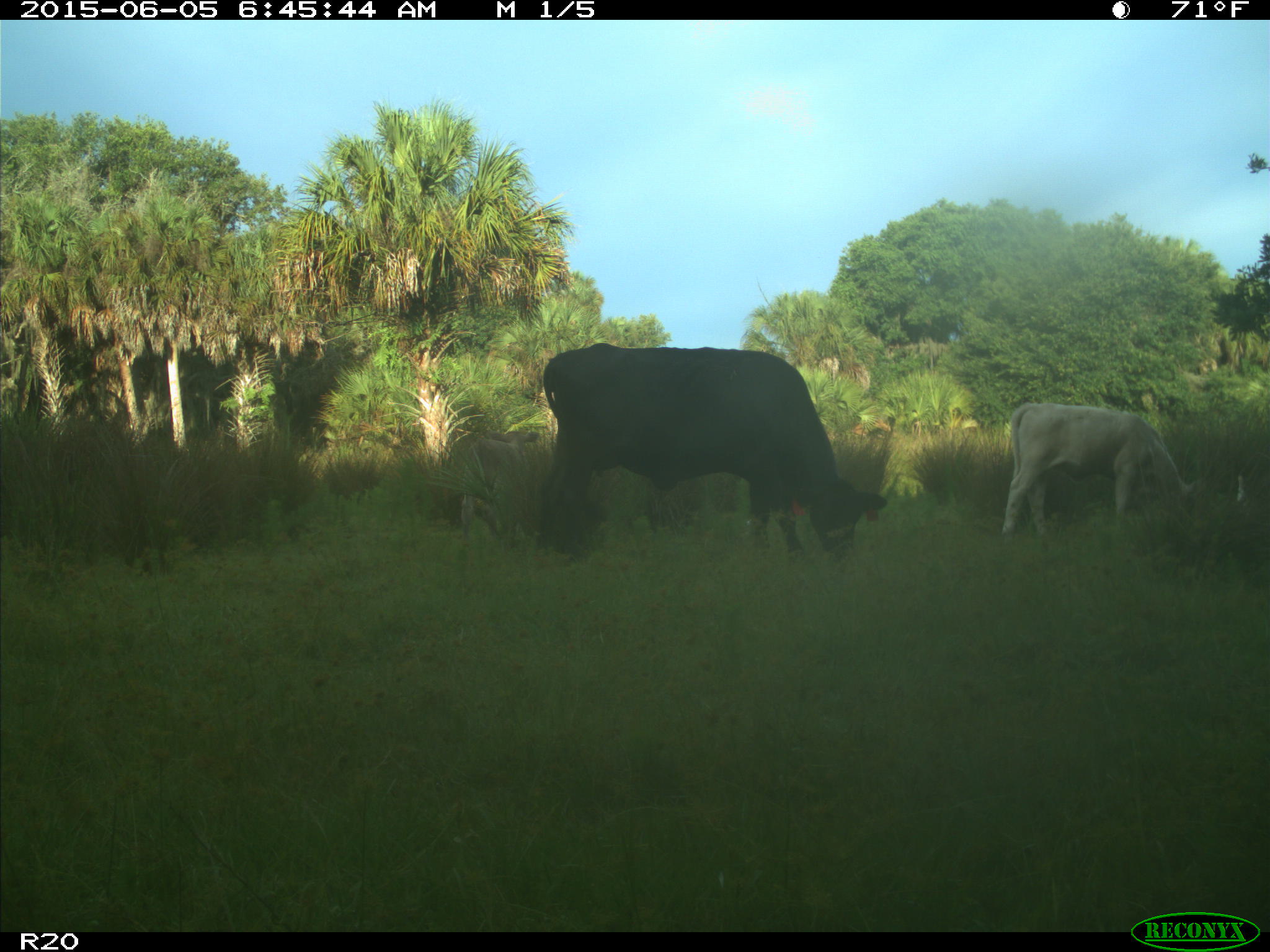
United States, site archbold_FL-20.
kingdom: Animalia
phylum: Chordata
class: Mammalia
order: Artiodactyla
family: Bovidae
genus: Bos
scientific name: Bos taurus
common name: domestic cow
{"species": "Bos taurus (domestic cow)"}